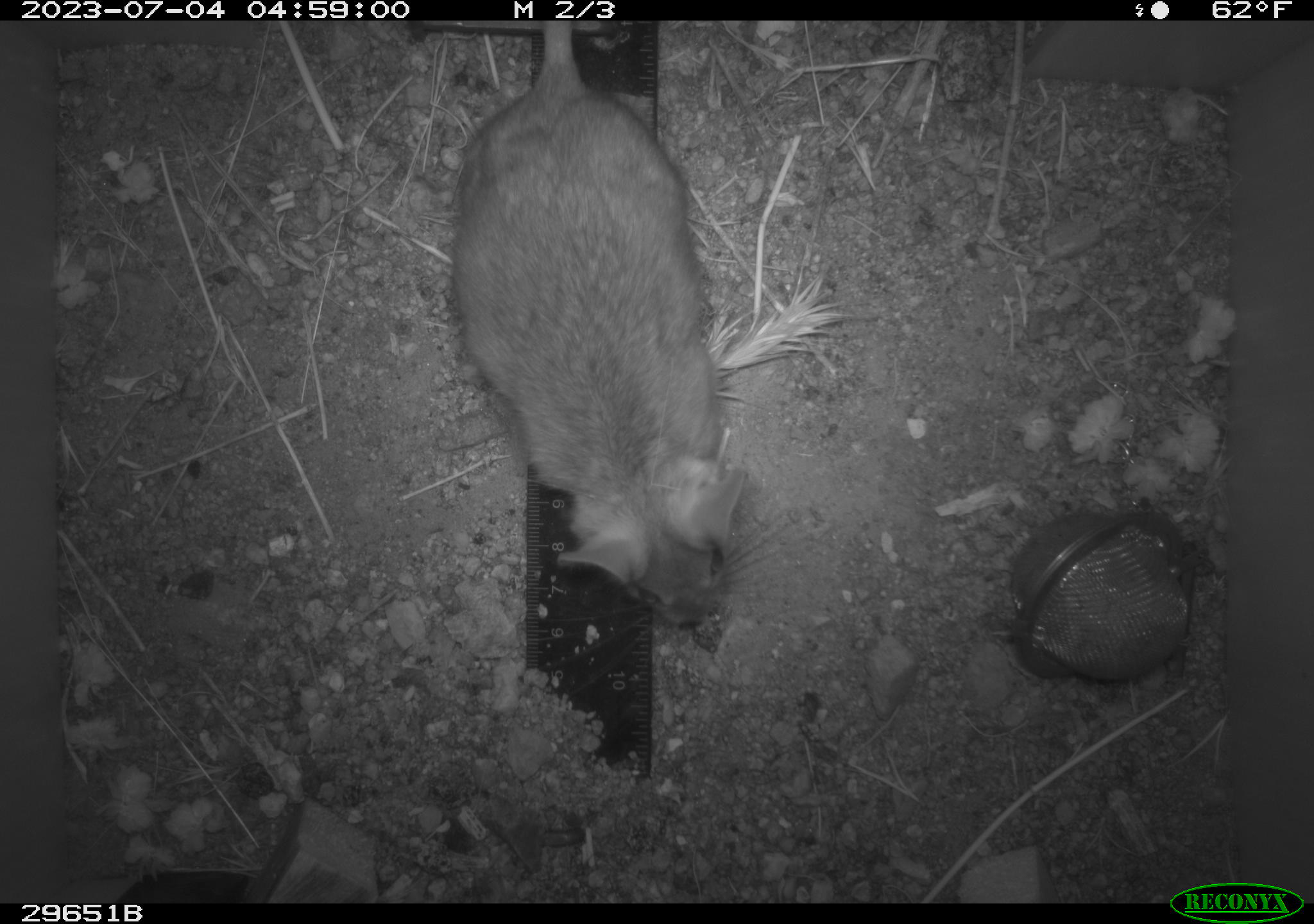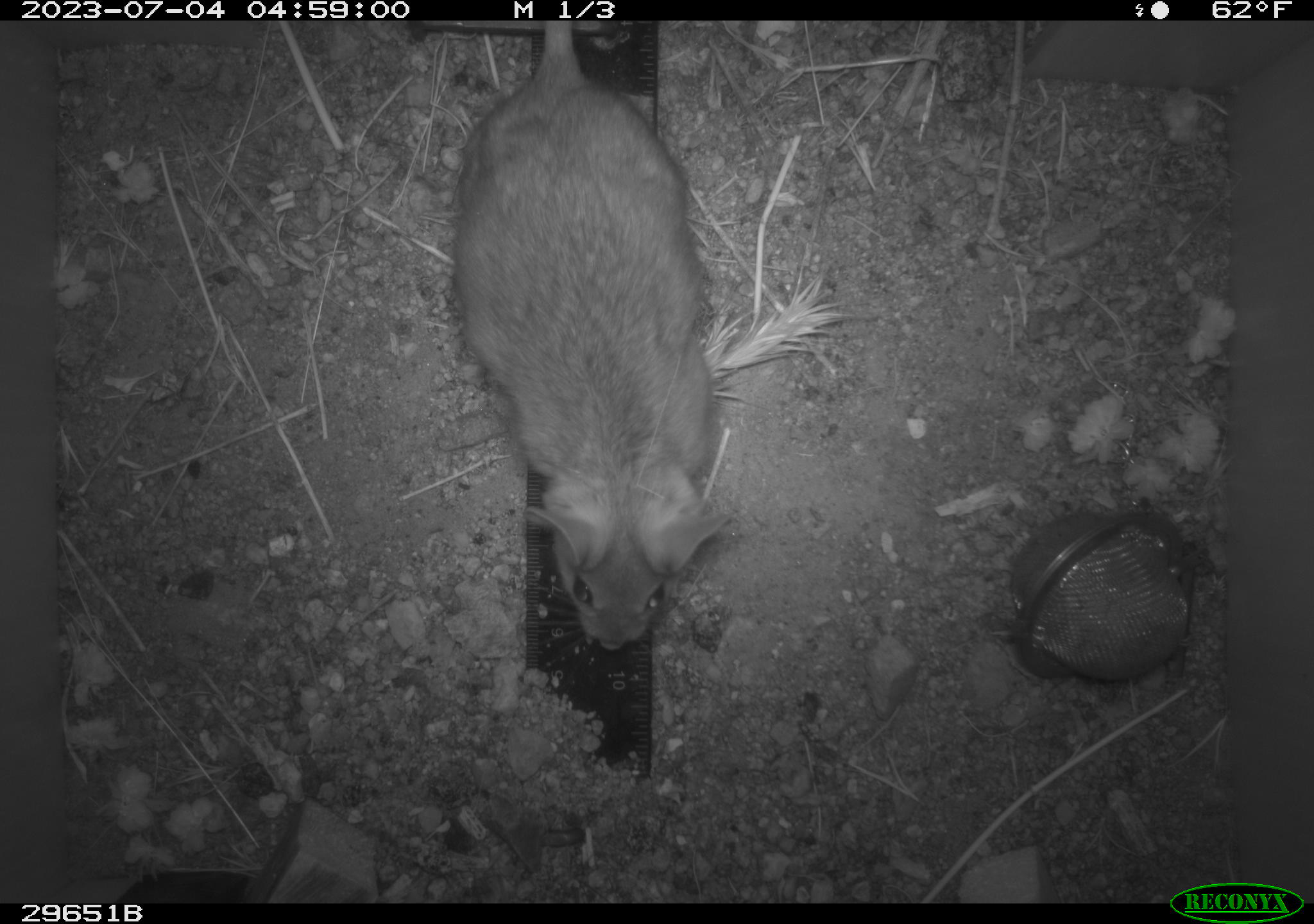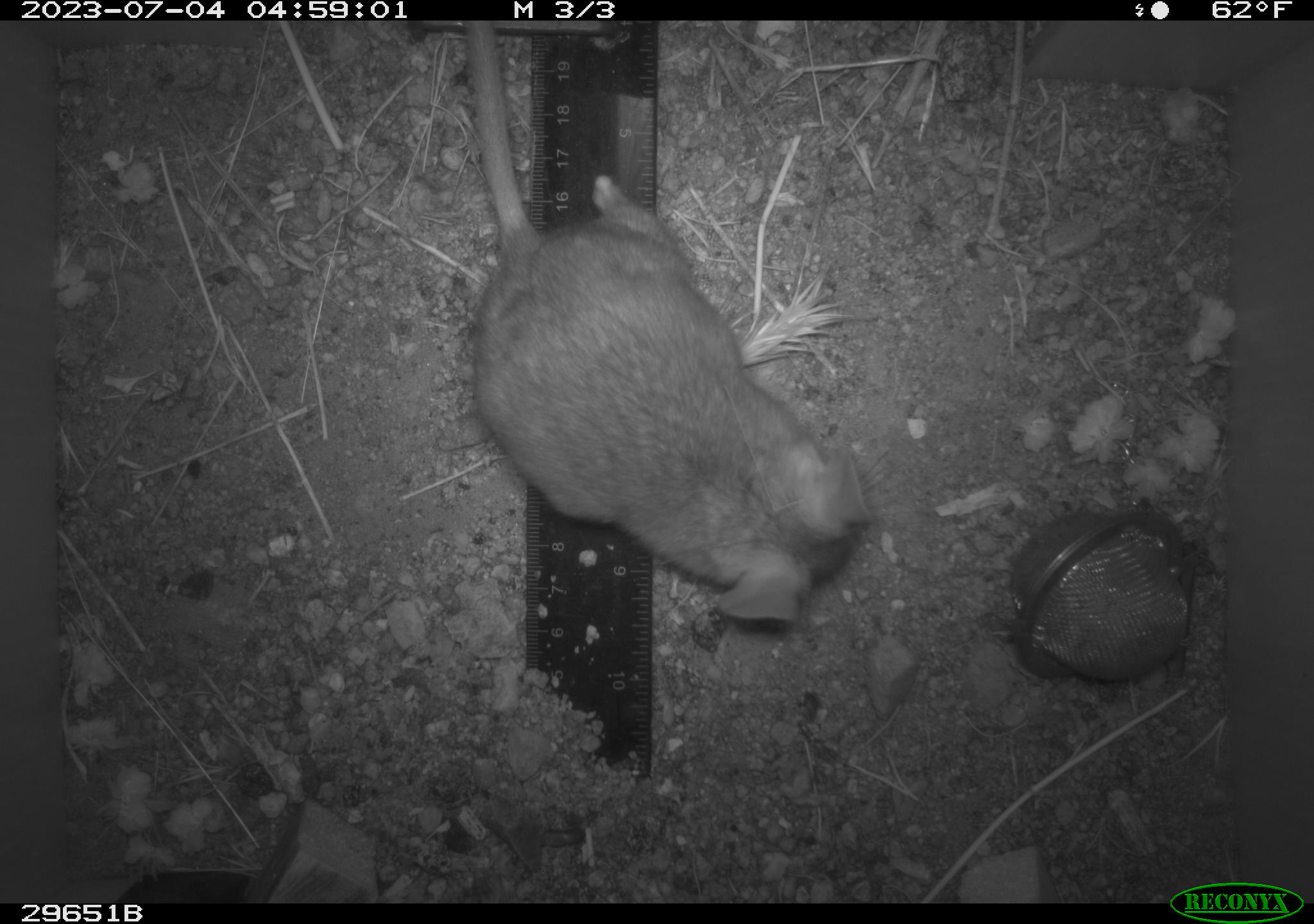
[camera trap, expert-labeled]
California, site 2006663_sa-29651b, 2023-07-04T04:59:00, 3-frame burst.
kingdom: Animalia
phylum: Chordata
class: Mammalia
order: Rodentia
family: Cricetidae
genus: Neotoma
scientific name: Neotoma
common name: pack rat or woodrat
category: neotoma species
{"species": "neotoma species (pack rat or woodrat) (Neotoma)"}